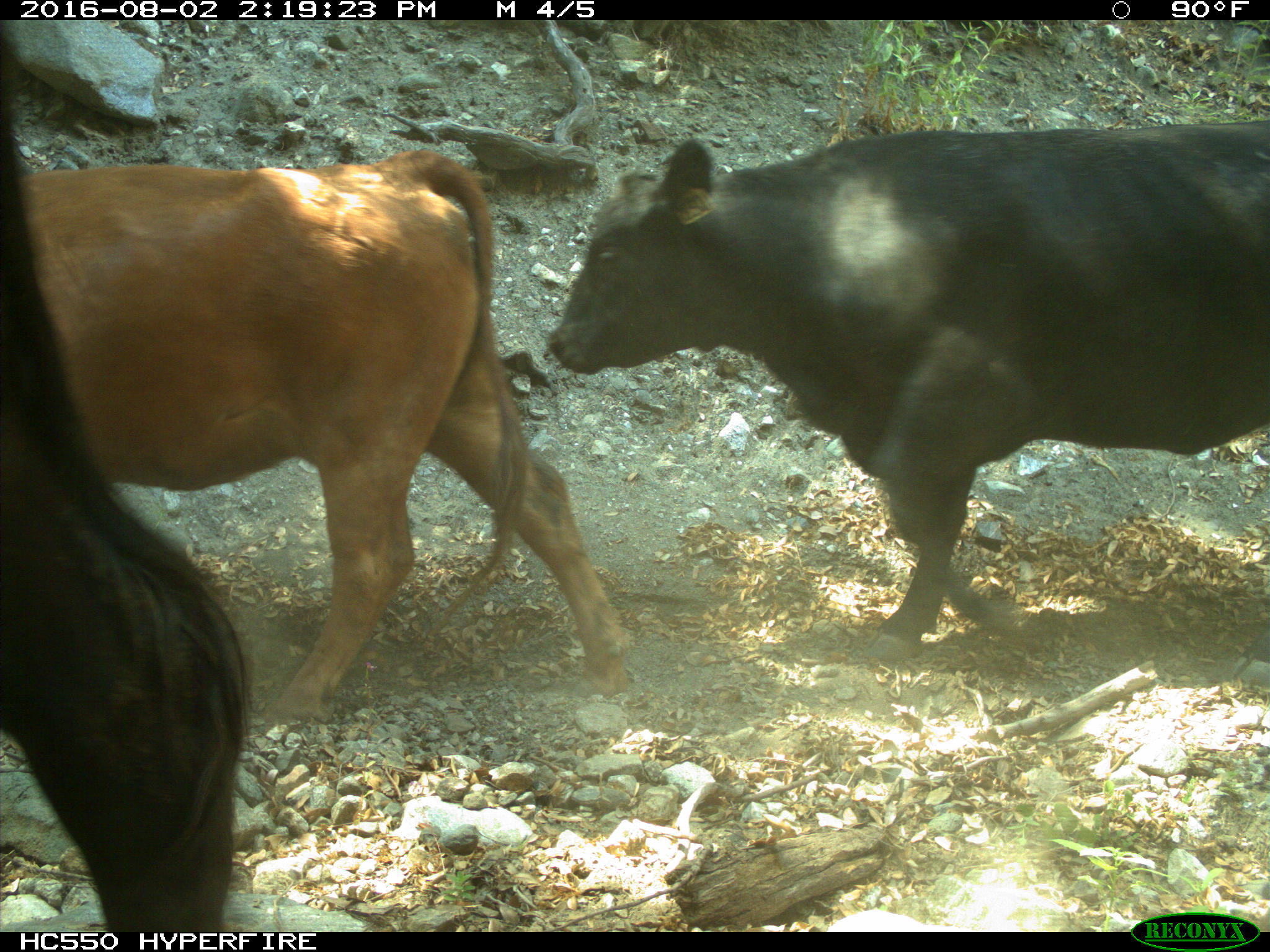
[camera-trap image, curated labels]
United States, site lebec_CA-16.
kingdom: Animalia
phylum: Chordata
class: Mammalia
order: Artiodactyla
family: Bovidae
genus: Bos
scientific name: Bos taurus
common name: domestic cow